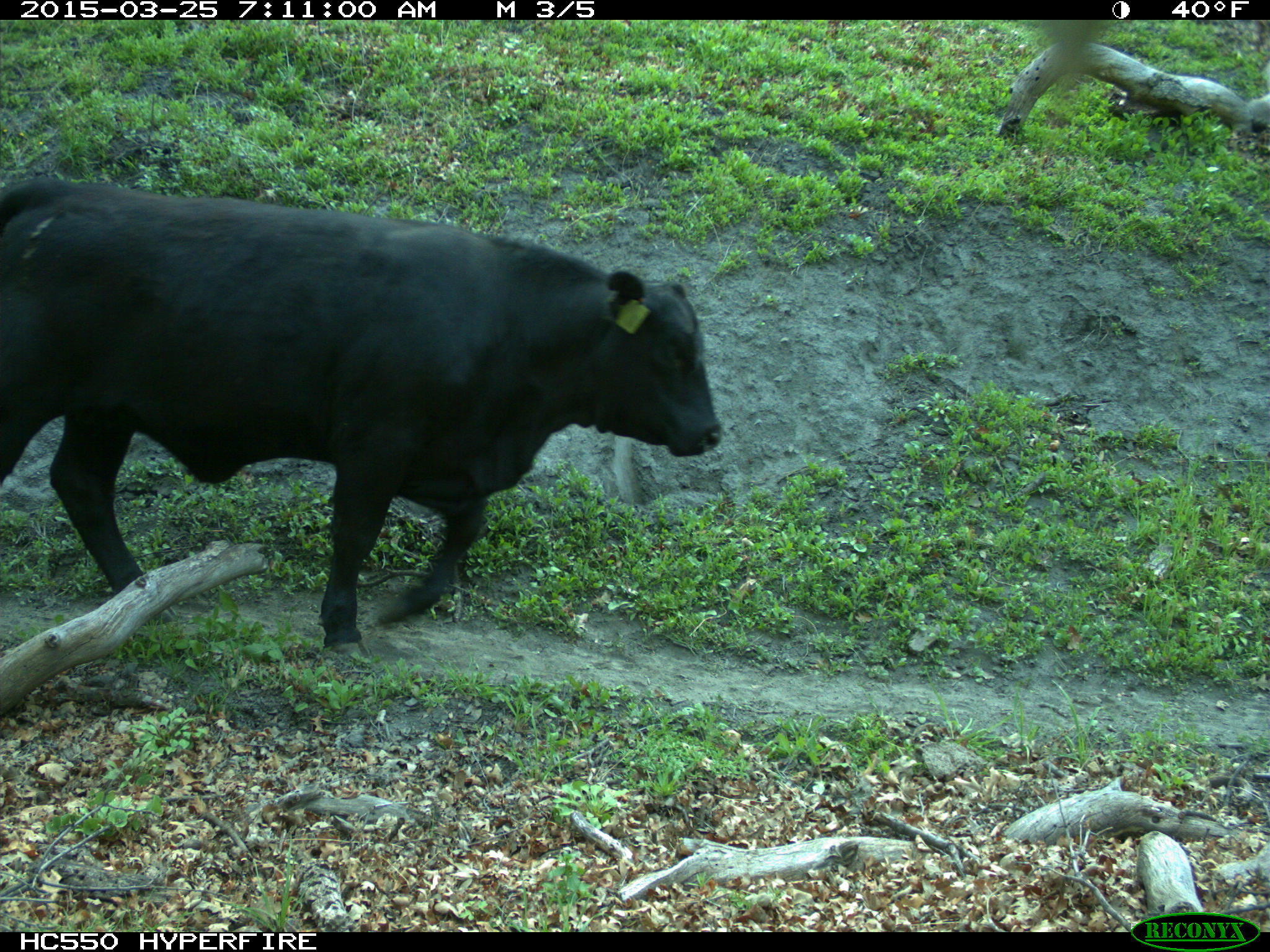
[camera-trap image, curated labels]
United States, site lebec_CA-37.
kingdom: Animalia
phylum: Chordata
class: Mammalia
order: Artiodactyla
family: Bovidae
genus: Bos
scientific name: Bos taurus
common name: domestic cow